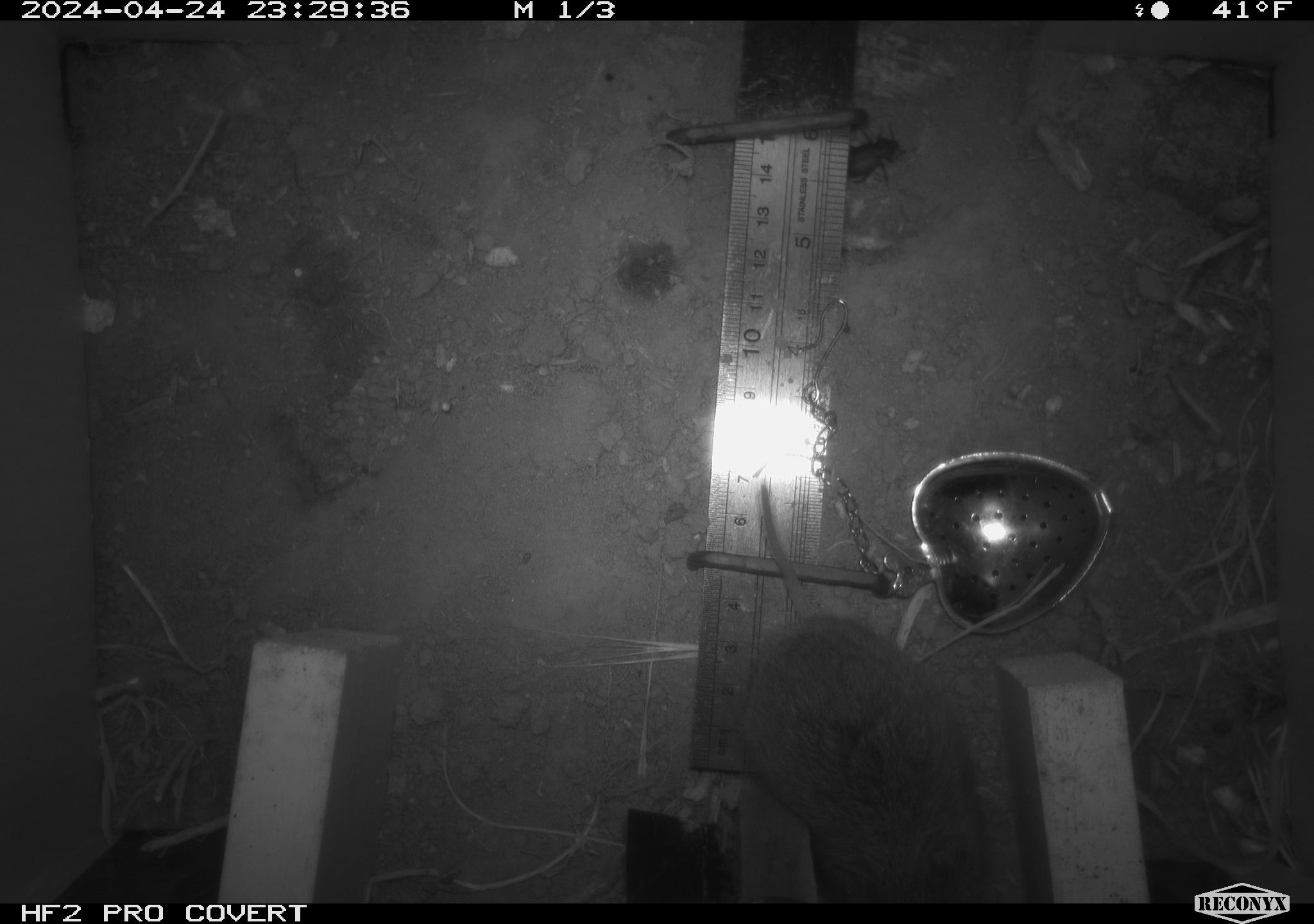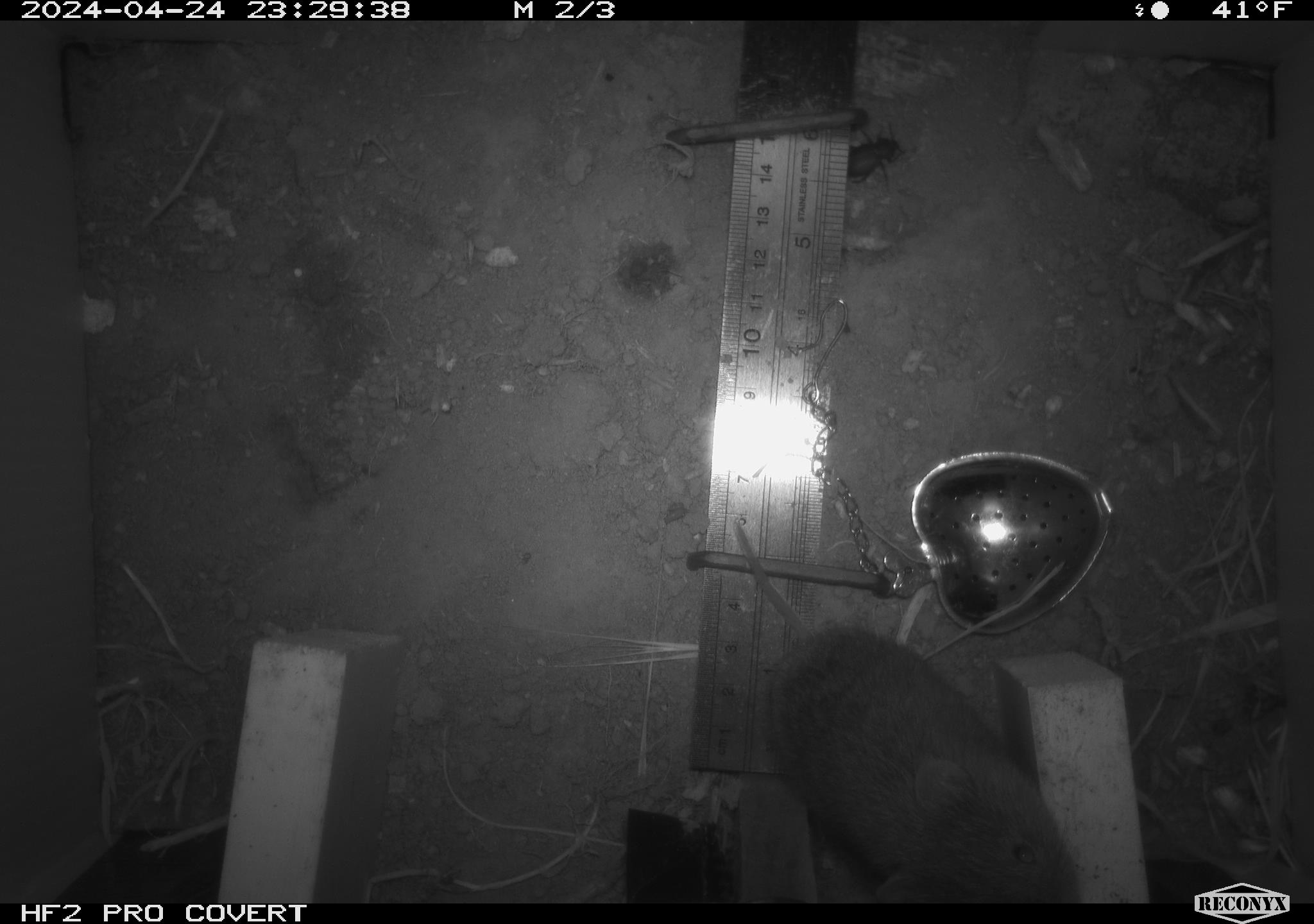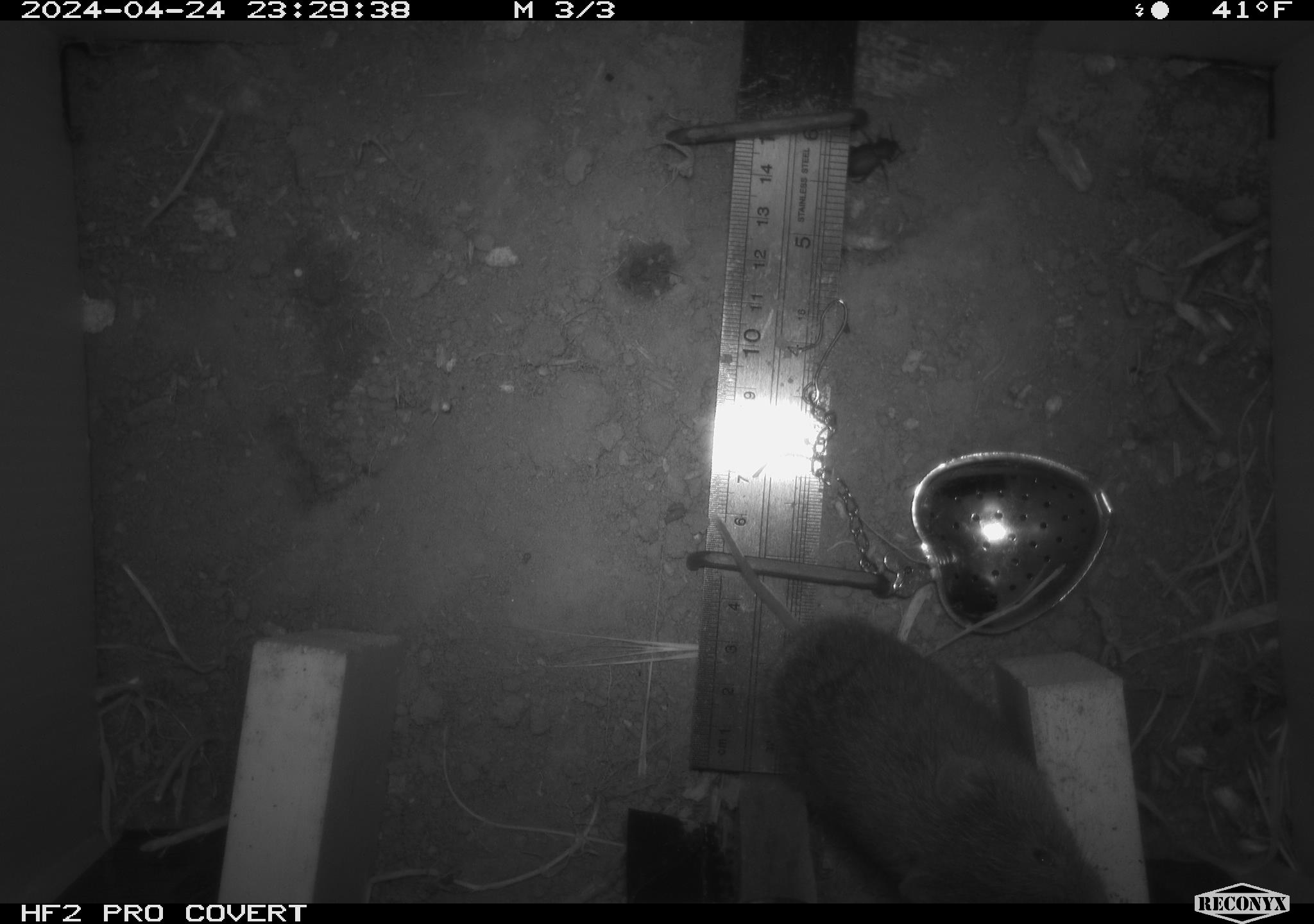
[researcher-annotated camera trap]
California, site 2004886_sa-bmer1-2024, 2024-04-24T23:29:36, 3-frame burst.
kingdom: Animalia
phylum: Chordata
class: Mammalia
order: Rodentia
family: Cricetidae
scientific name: Arvicolinae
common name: voles, lemmings, and muskrats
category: arvicolinae subfamily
Arvicolinae subfamily (voles, lemmings, and muskrats) (Arvicolinae).